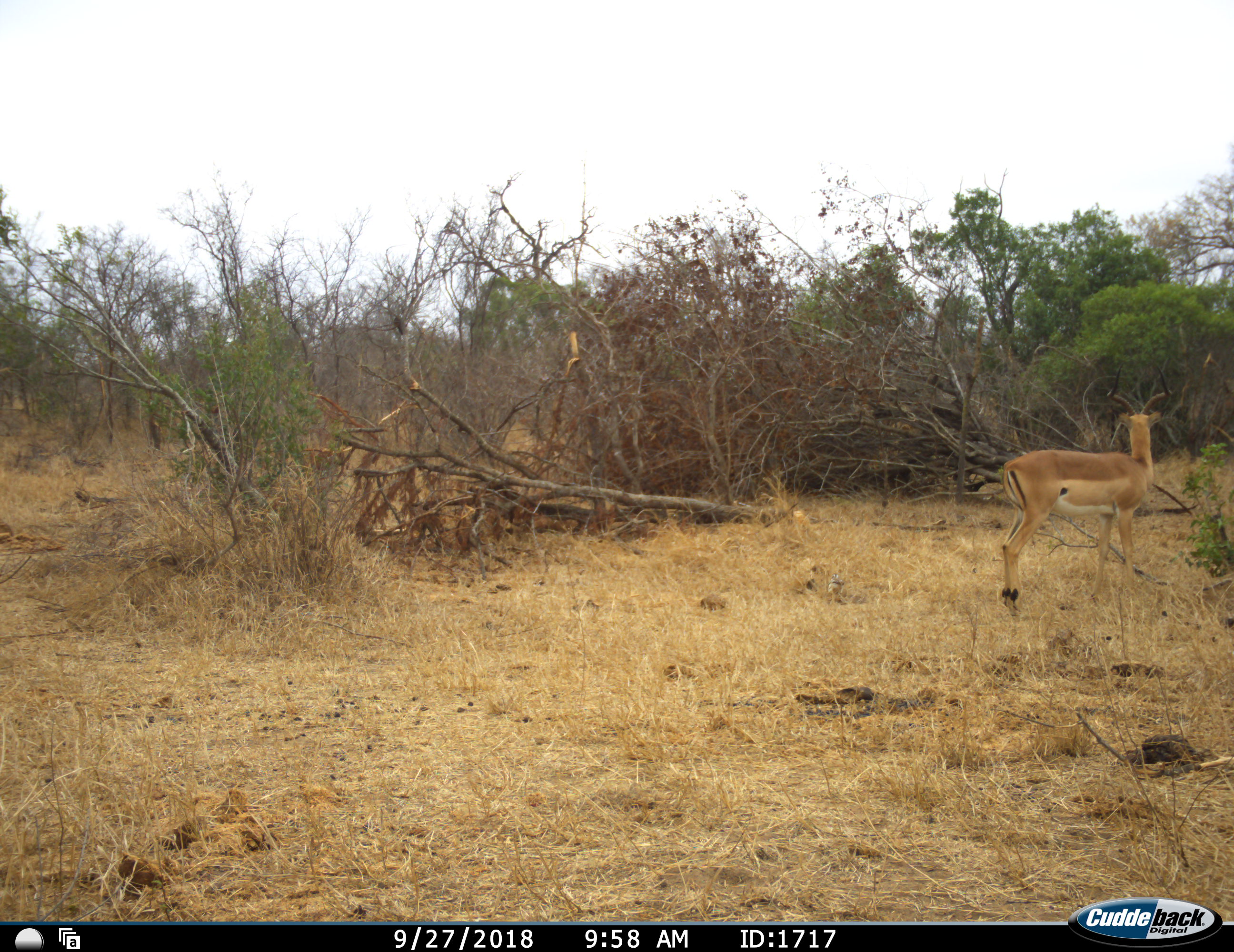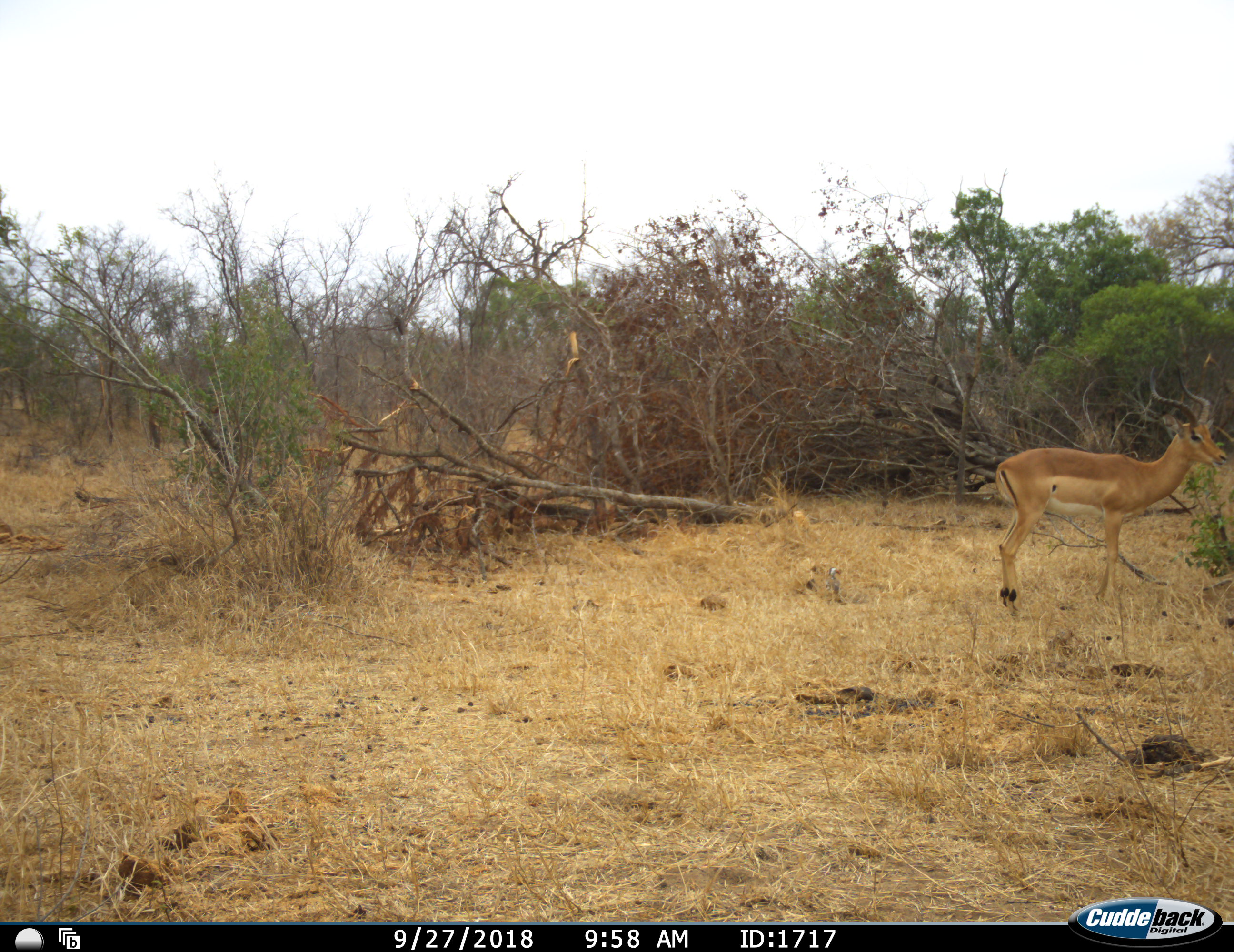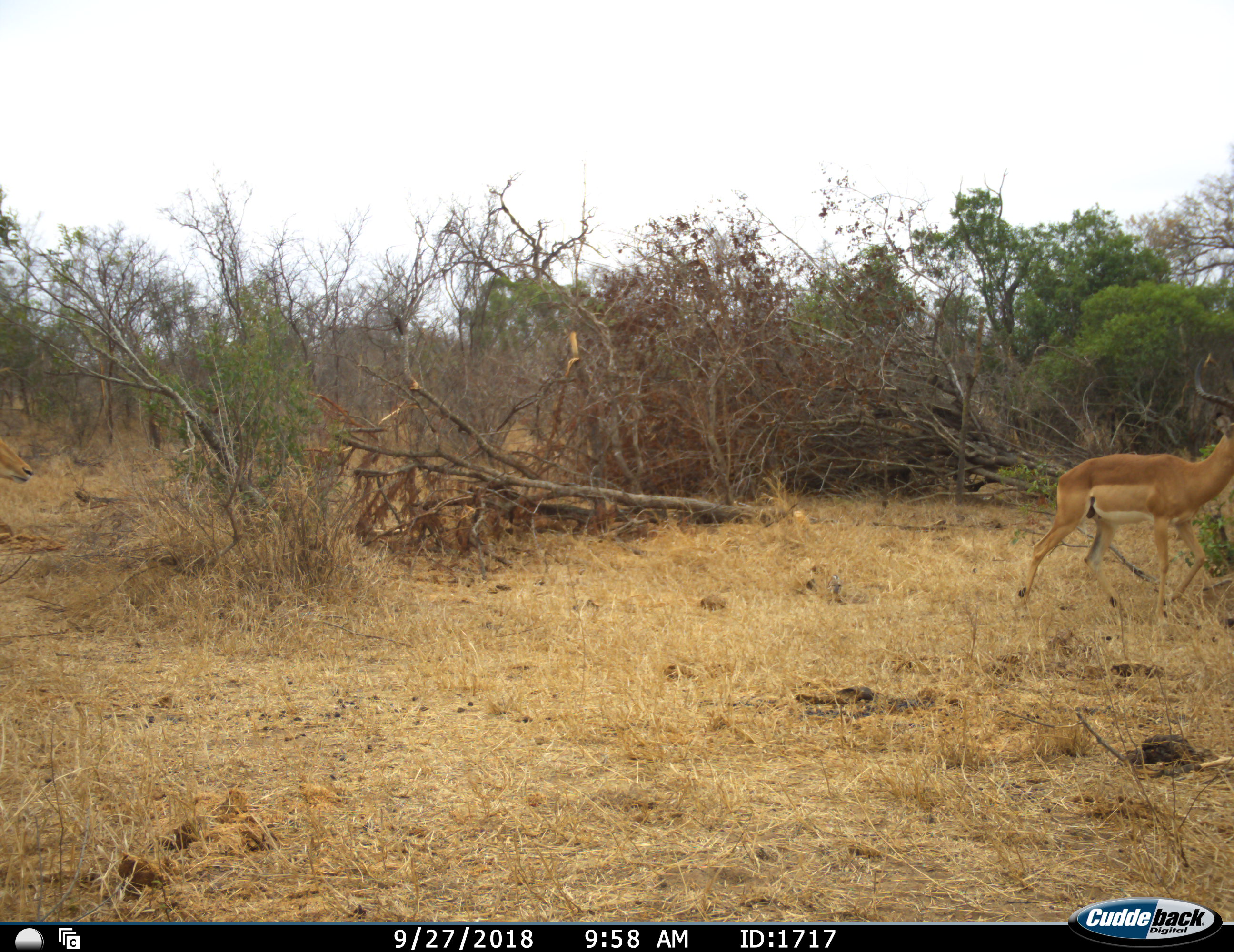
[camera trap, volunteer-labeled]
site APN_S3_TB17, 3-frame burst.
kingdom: Animalia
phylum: Chordata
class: Mammalia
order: Artiodactyla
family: Bovidae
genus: Aepyceros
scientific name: Aepyceros melampus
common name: impala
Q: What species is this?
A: Impala (Aepyceros melampus).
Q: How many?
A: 1.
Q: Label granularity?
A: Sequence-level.